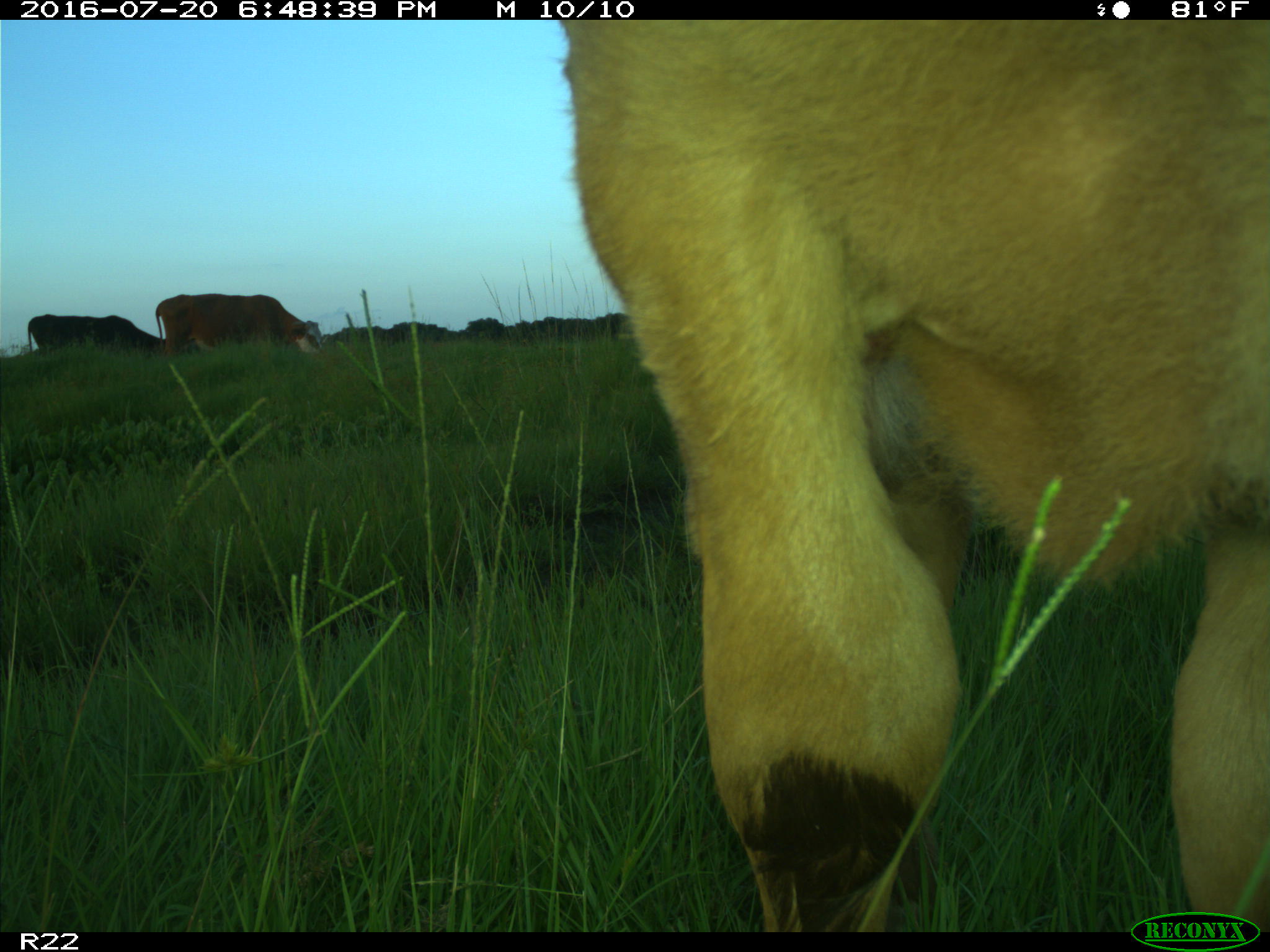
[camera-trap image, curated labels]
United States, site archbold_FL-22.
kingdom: Animalia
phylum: Chordata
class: Mammalia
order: Artiodactyla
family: Bovidae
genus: Bos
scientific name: Bos taurus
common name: domestic cow